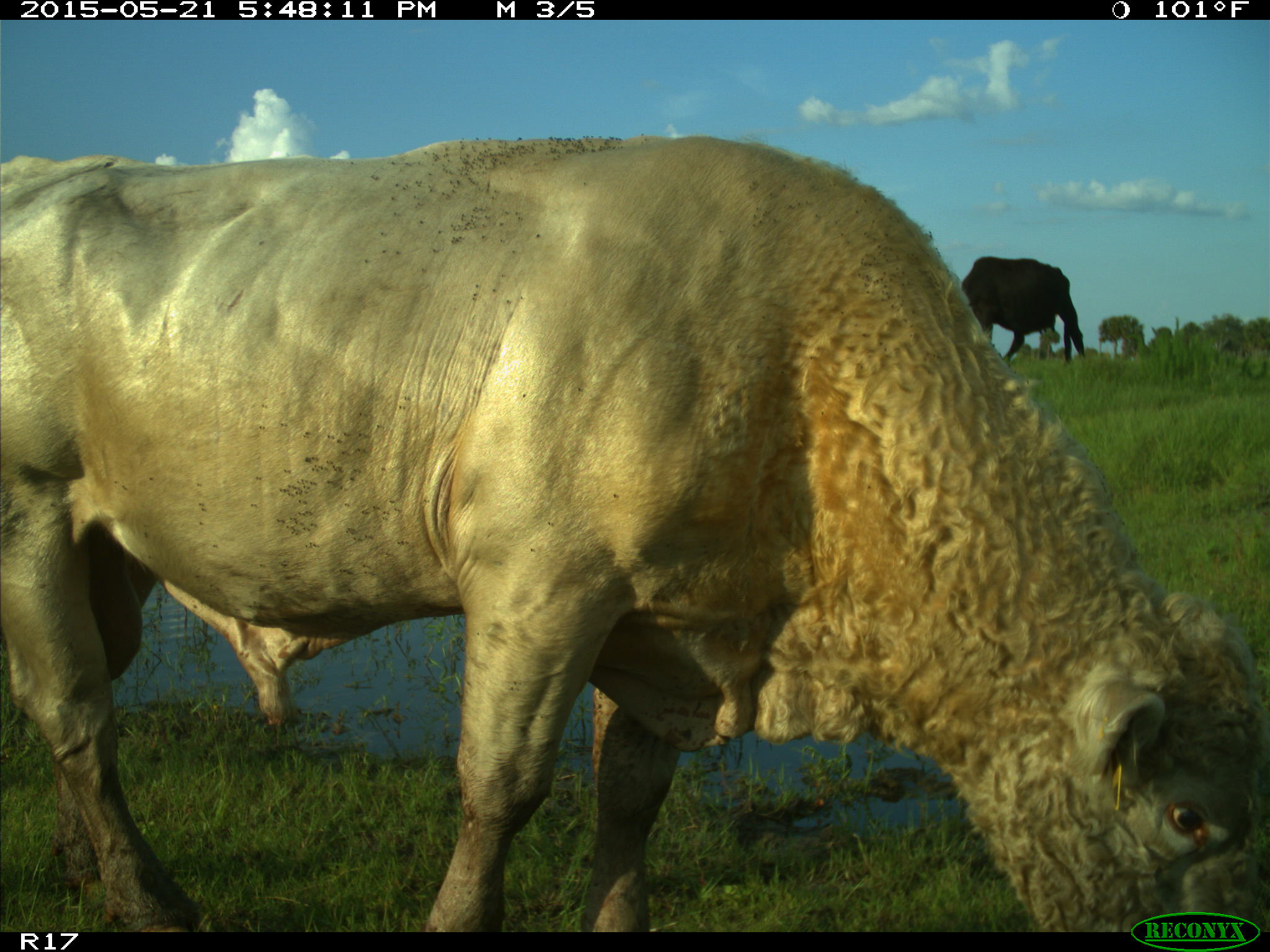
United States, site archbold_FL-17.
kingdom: Animalia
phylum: Chordata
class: Mammalia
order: Artiodactyla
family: Bovidae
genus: Bos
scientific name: Bos taurus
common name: domestic cow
Bos taurus (domestic cow).